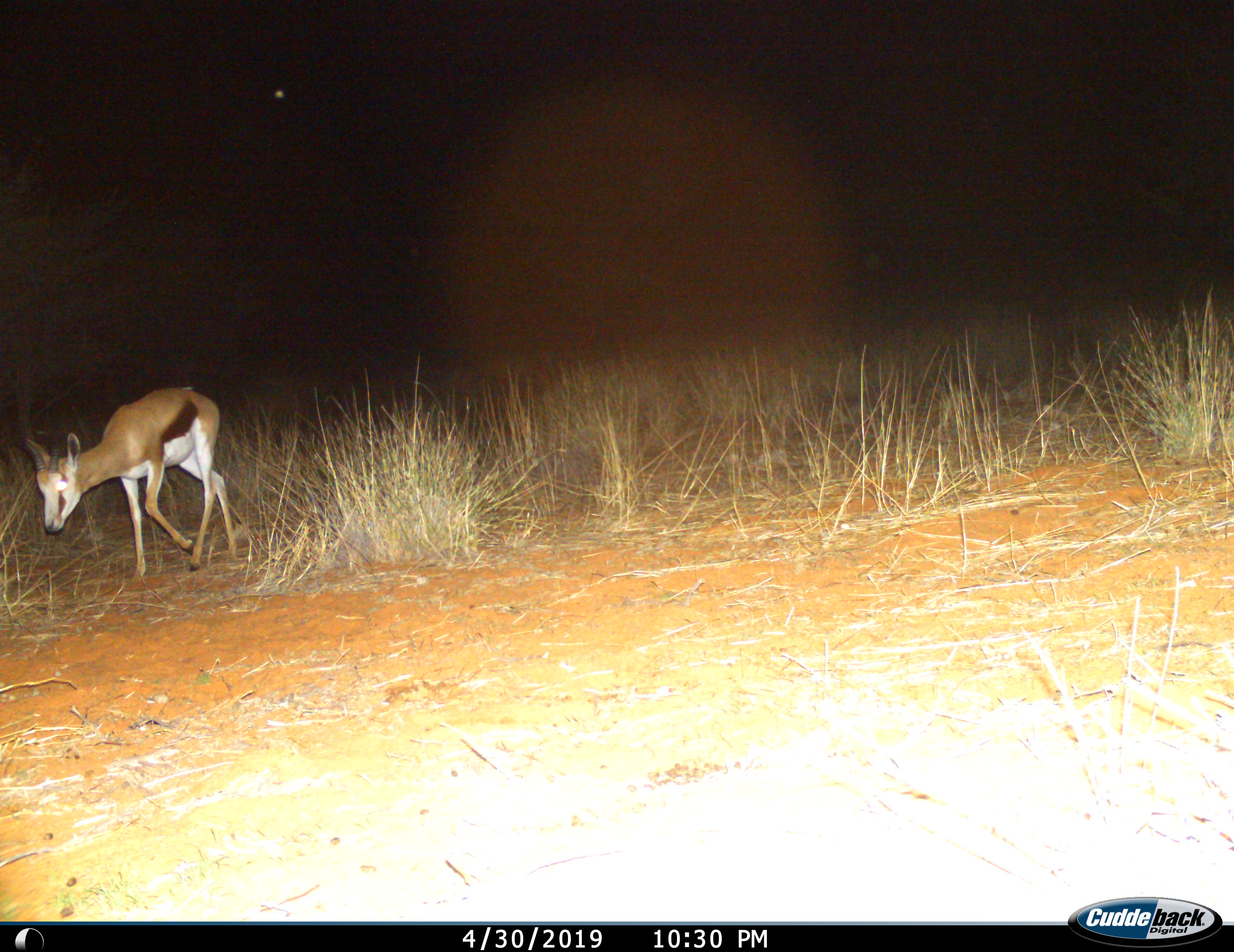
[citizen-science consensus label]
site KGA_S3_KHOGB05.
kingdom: Animalia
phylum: Chordata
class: Mammalia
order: Artiodactyla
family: Bovidae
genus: Antidorcas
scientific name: Antidorcas marsupialis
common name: springbok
Springbok (Antidorcas marsupialis), count 1. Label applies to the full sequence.